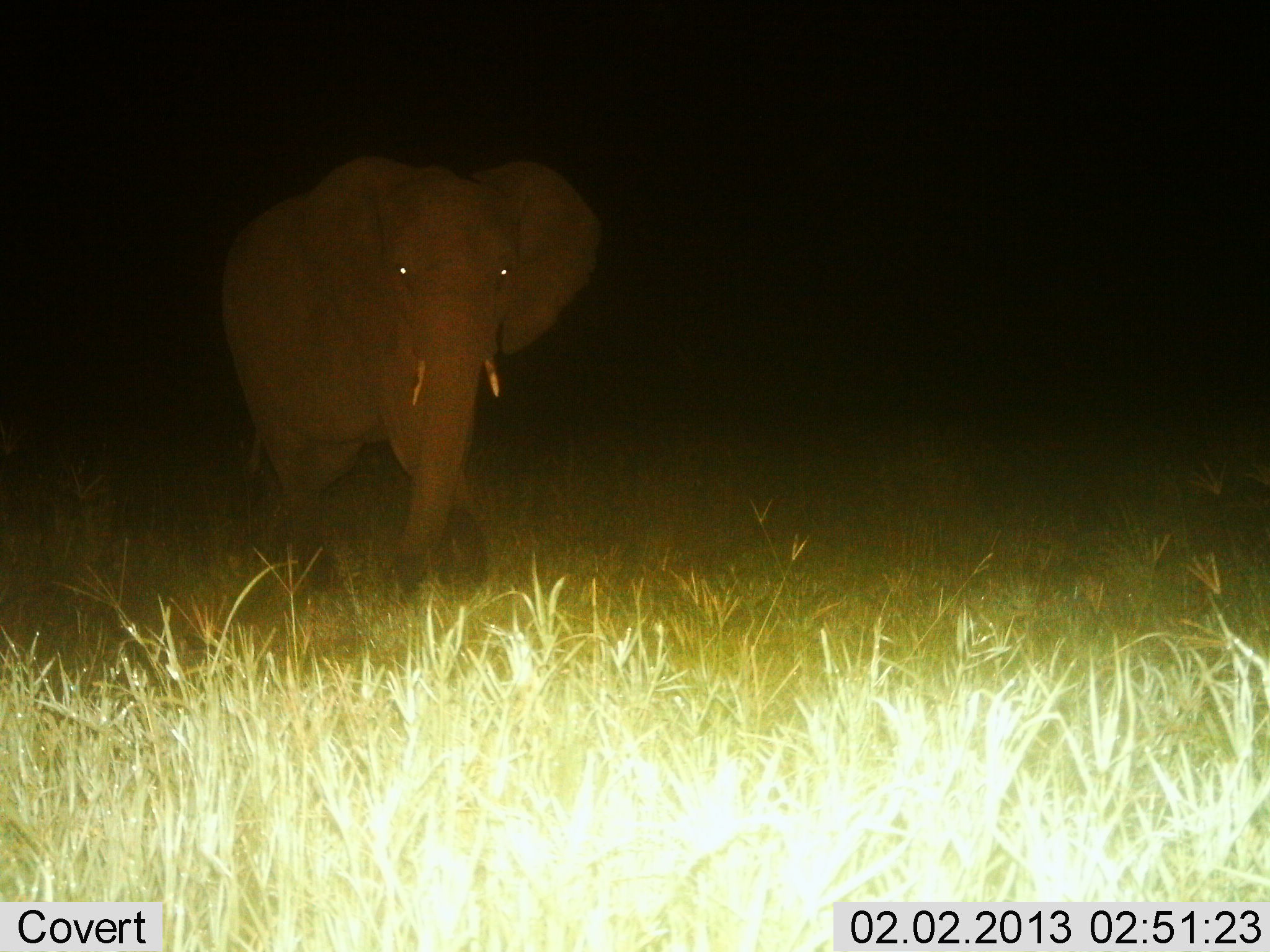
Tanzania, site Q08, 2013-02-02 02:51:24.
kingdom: Animalia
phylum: Chordata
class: Mammalia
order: Proboscidea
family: Elephantidae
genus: Loxodonta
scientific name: Loxodonta africana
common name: african bush elephant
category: elephant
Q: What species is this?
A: Elephant (african bush elephant) (Loxodonta africana).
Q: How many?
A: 1.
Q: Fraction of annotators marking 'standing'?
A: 32%.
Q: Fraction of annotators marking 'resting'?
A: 0%.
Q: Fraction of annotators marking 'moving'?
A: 68%.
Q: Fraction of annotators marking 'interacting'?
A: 0%.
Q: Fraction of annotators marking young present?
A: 0%.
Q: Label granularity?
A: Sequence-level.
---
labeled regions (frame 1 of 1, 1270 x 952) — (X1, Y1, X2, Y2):
animal: (219, 157, 605, 606)